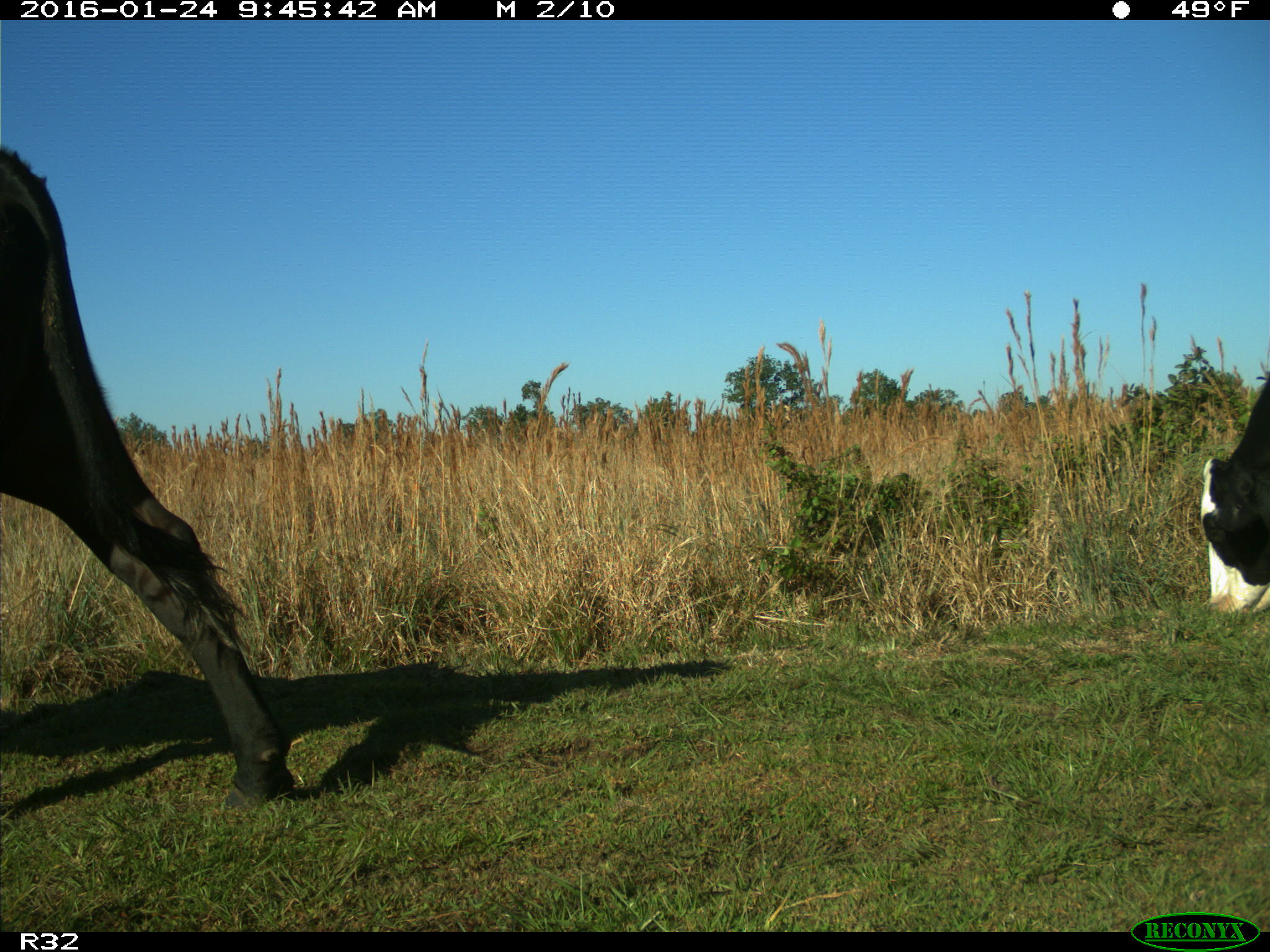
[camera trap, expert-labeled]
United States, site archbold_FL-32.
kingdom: Animalia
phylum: Chordata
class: Mammalia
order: Artiodactyla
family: Bovidae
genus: Bos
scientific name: Bos taurus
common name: domestic cow